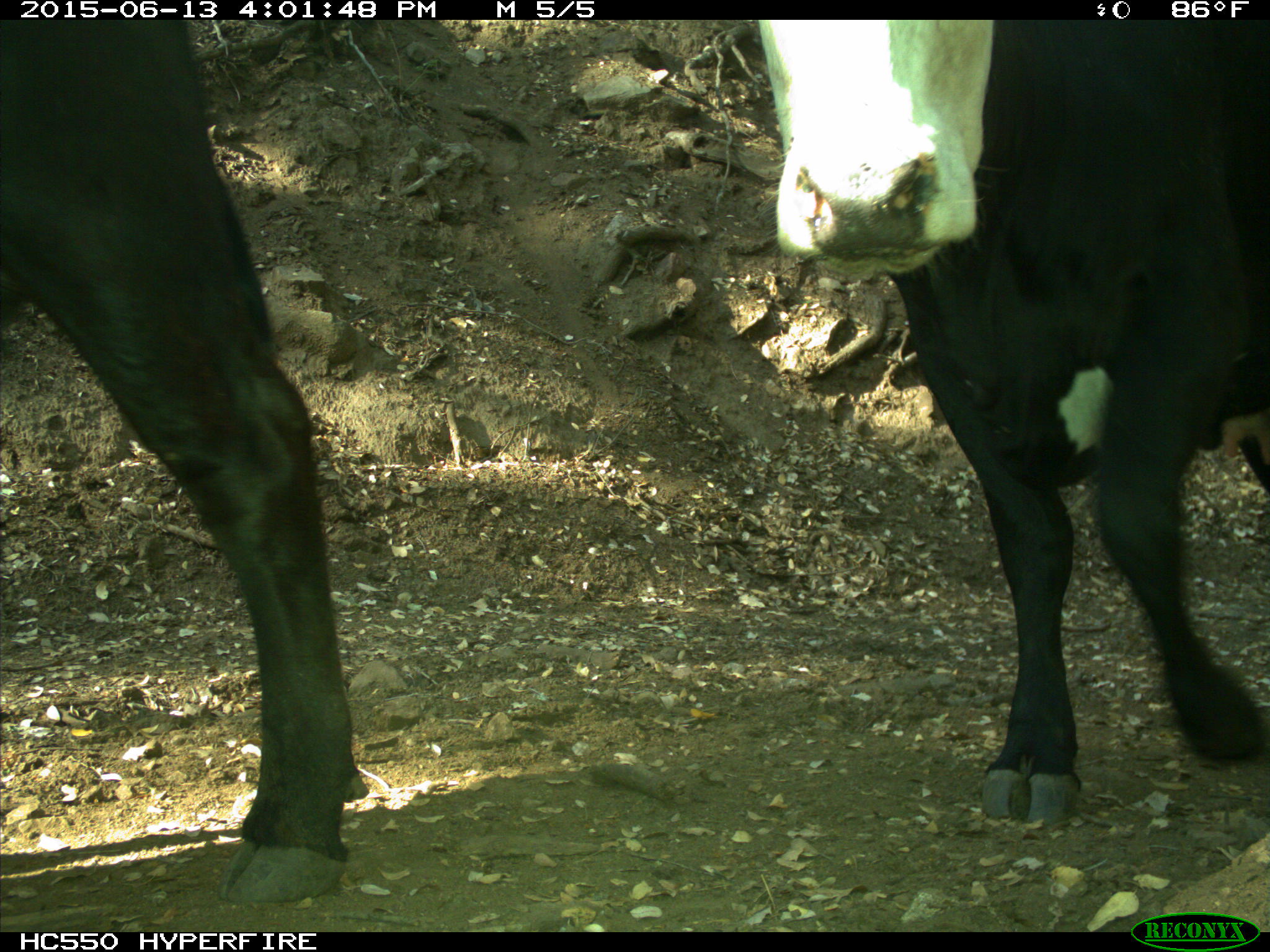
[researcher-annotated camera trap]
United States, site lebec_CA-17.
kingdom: Animalia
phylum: Chordata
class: Mammalia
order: Artiodactyla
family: Bovidae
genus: Bos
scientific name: Bos taurus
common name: domestic cow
Bos taurus (domestic cow).